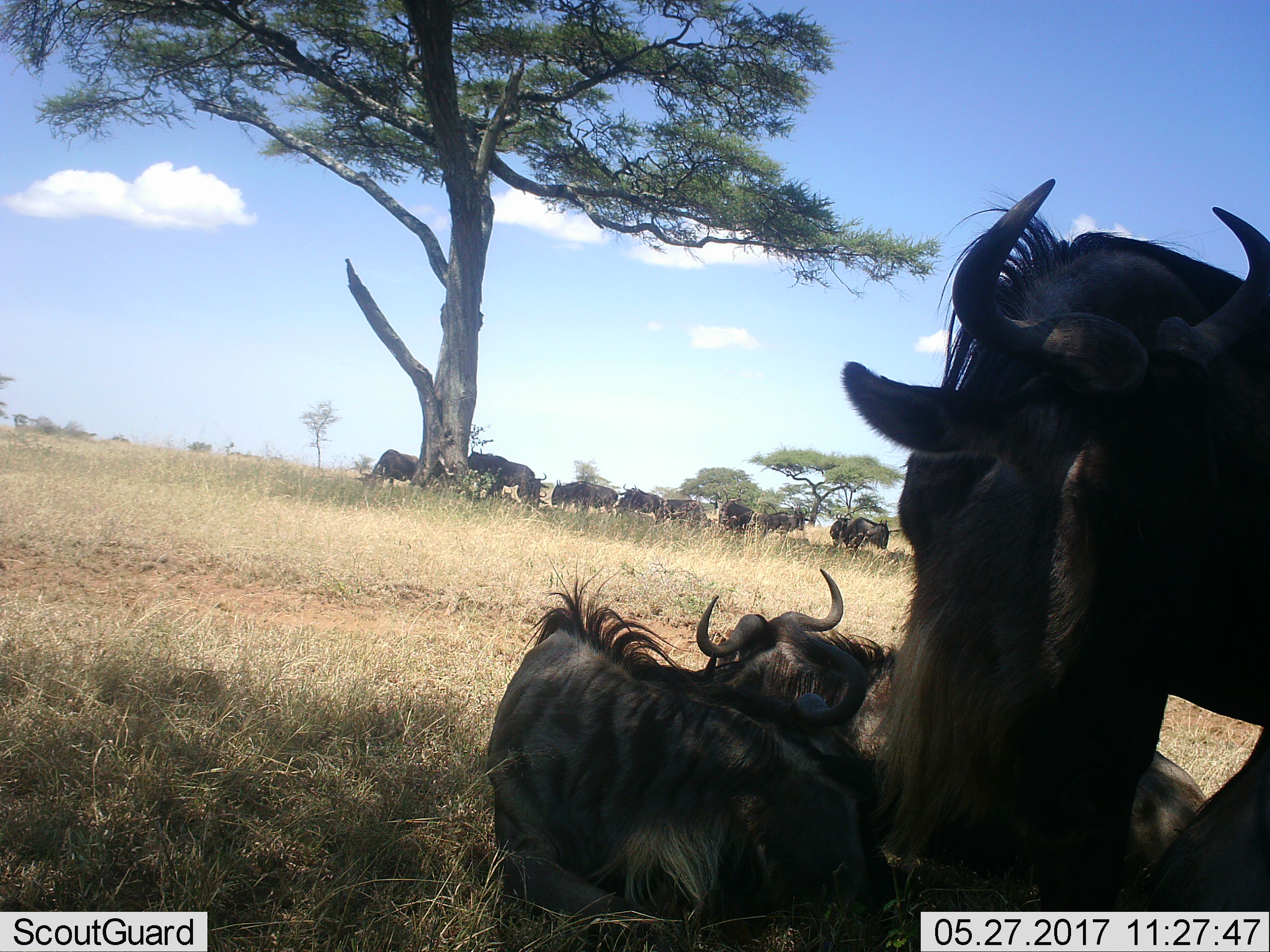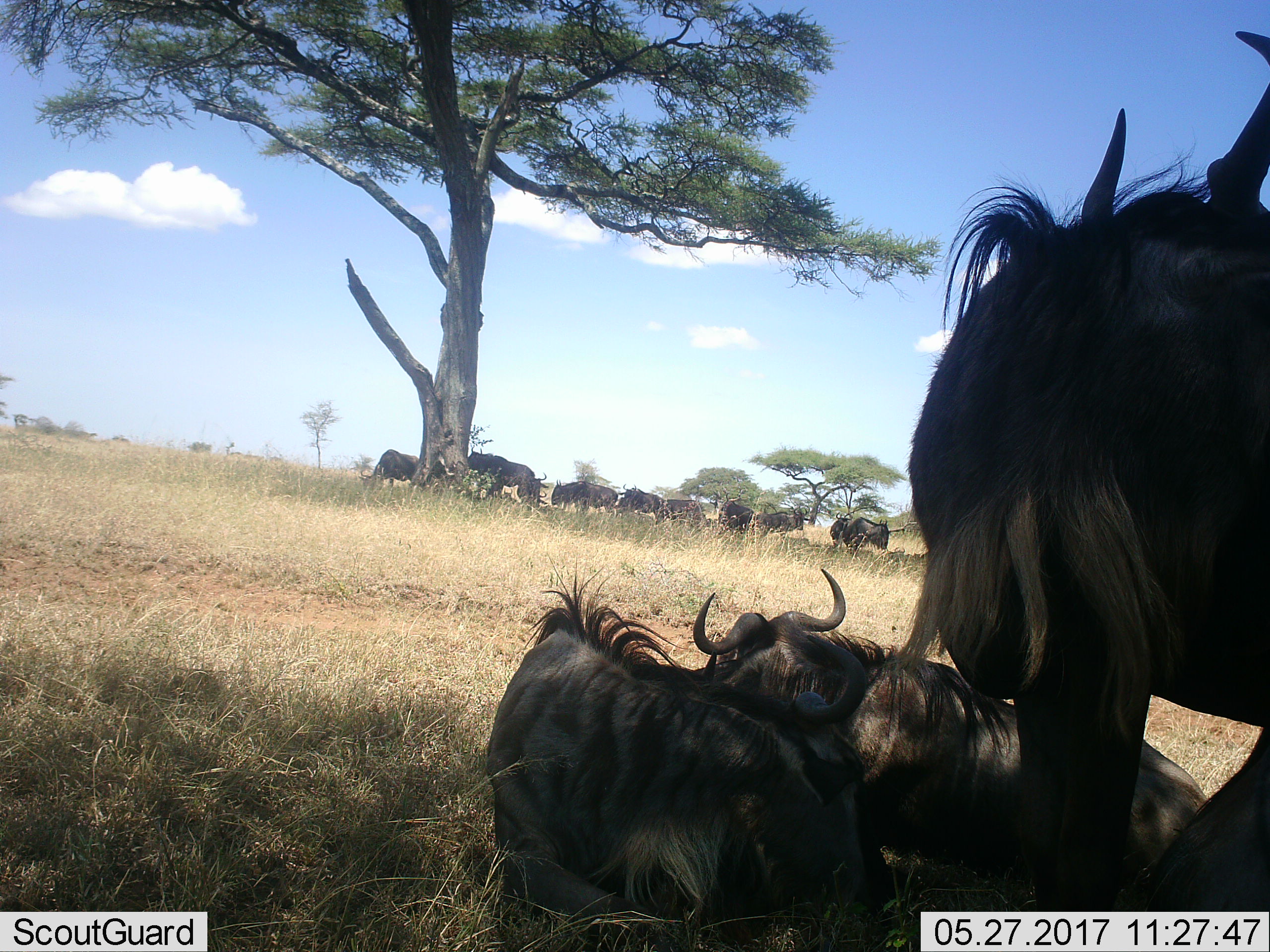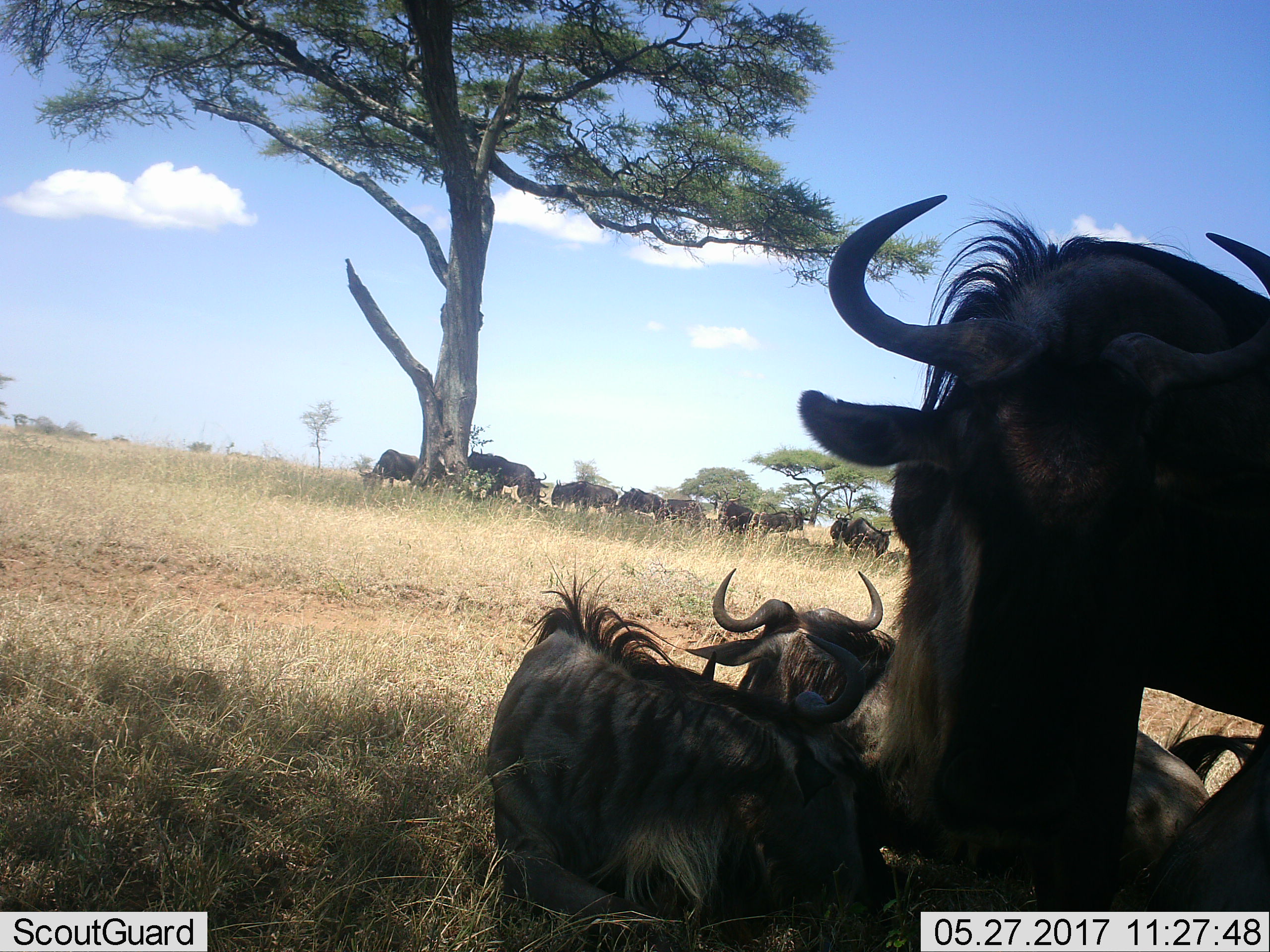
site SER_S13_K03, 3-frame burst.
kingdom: Animalia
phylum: Chordata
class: Mammalia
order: Artiodactyla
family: Bovidae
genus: Connochaetes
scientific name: Connochaetes taurinus taurinus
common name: blue wildebeest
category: wildebeestblue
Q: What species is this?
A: Wildebeestblue (blue wildebeest) (Connochaetes taurinus taurinus).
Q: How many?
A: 11-50.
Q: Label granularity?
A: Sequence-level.